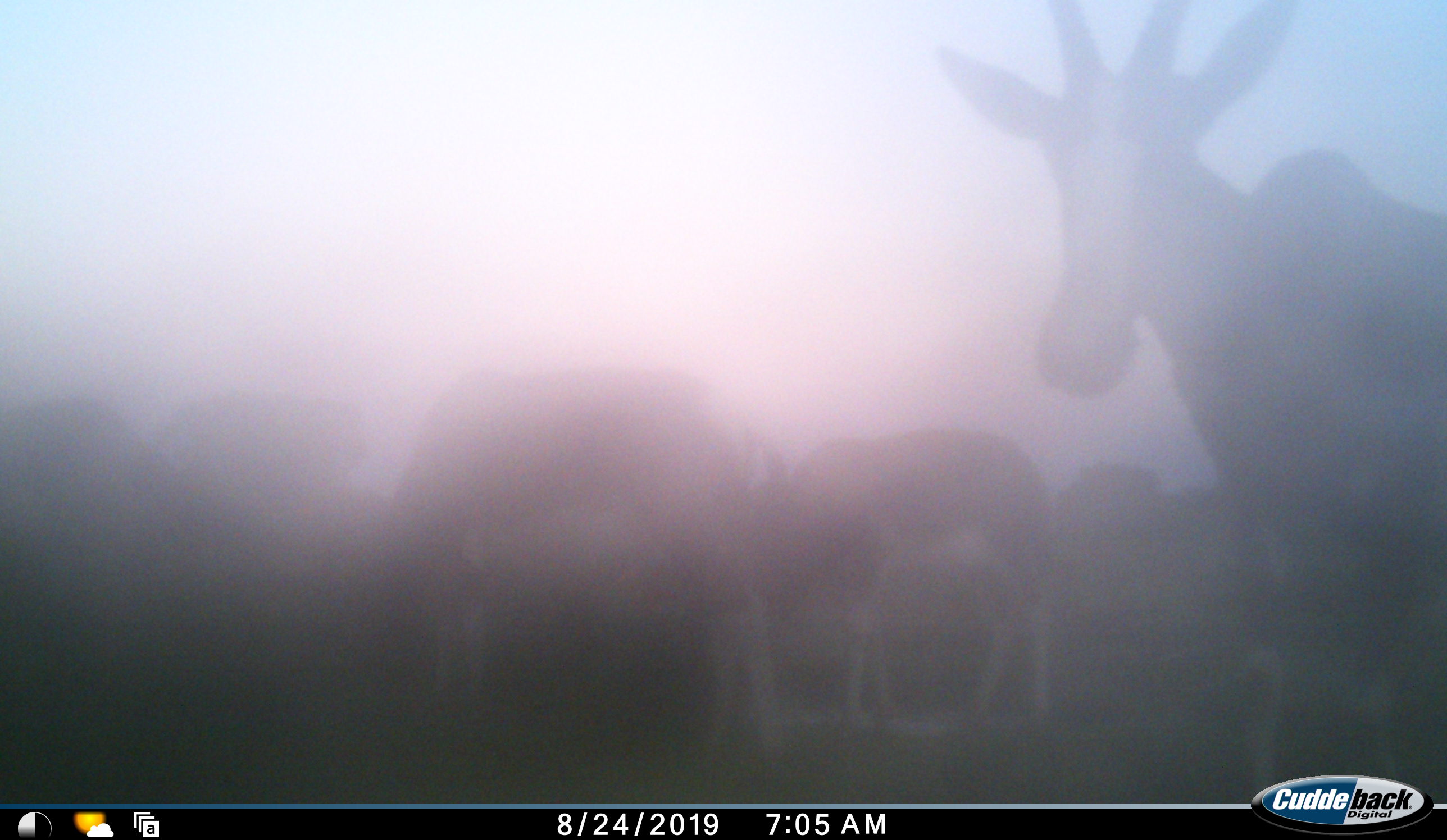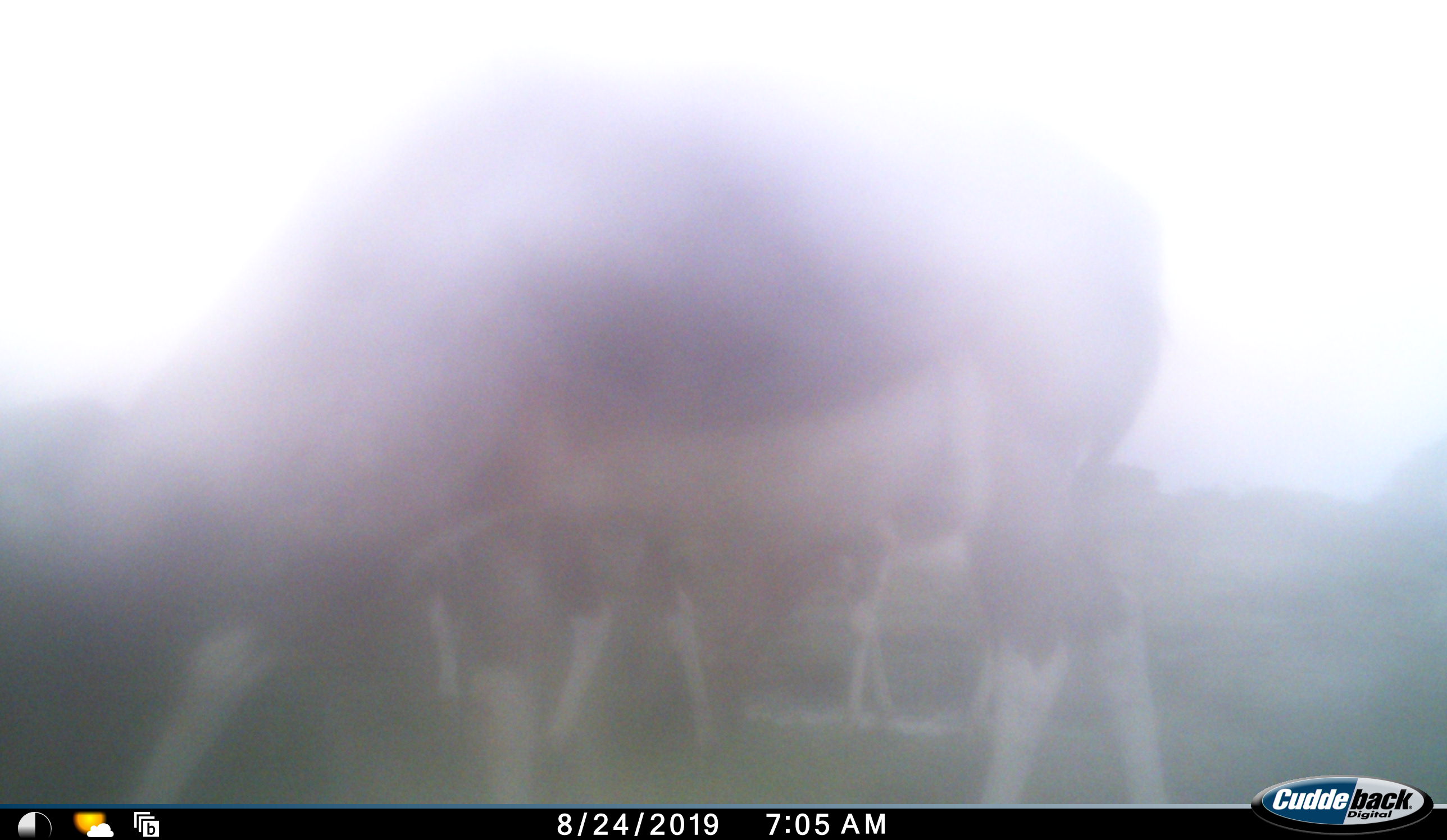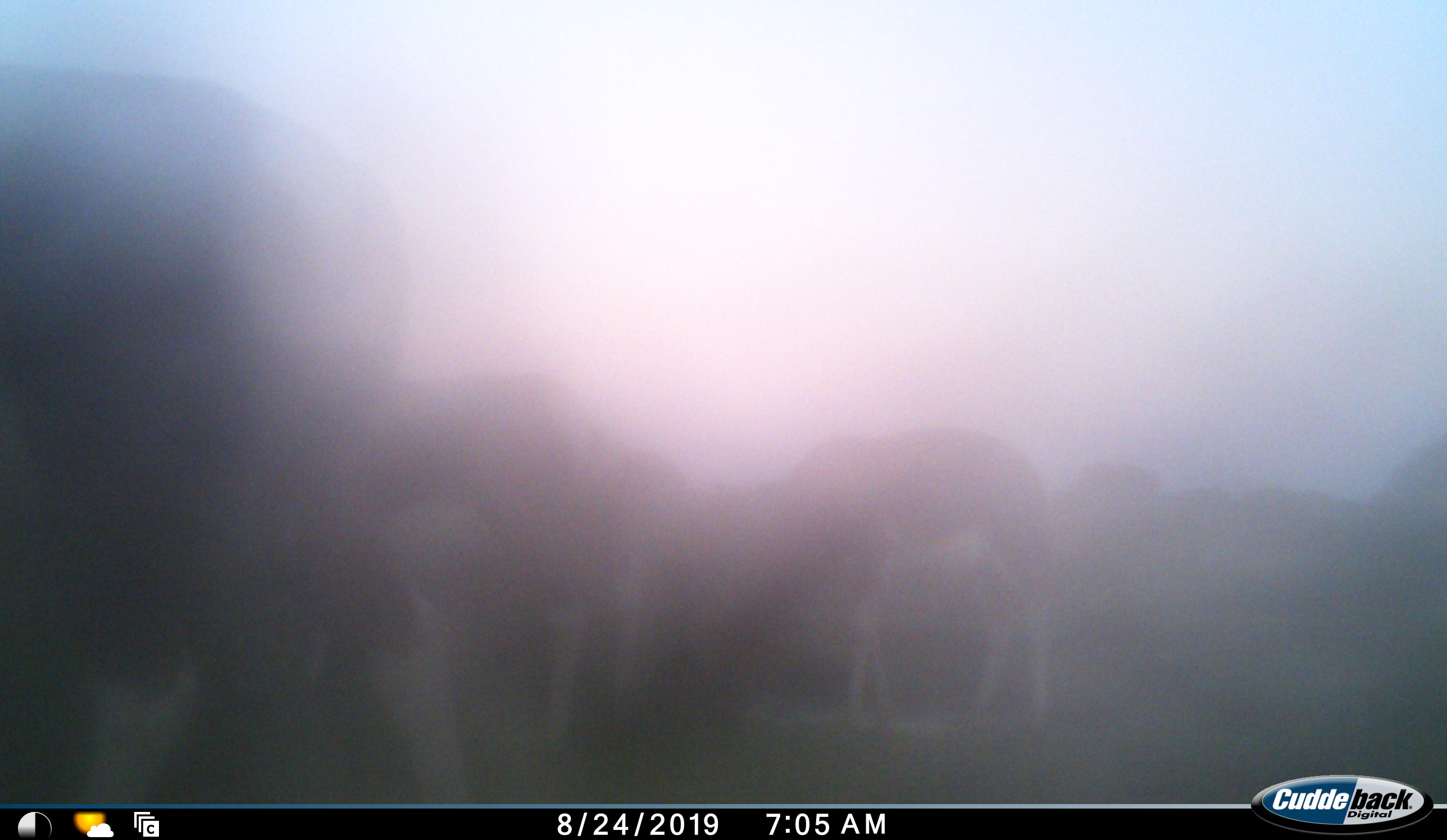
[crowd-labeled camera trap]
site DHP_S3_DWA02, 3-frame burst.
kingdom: Animalia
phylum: Chordata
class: Mammalia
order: Artiodactyla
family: Bovidae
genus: Damaliscus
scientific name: Damaliscus pygargus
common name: bontebok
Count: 4.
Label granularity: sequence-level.